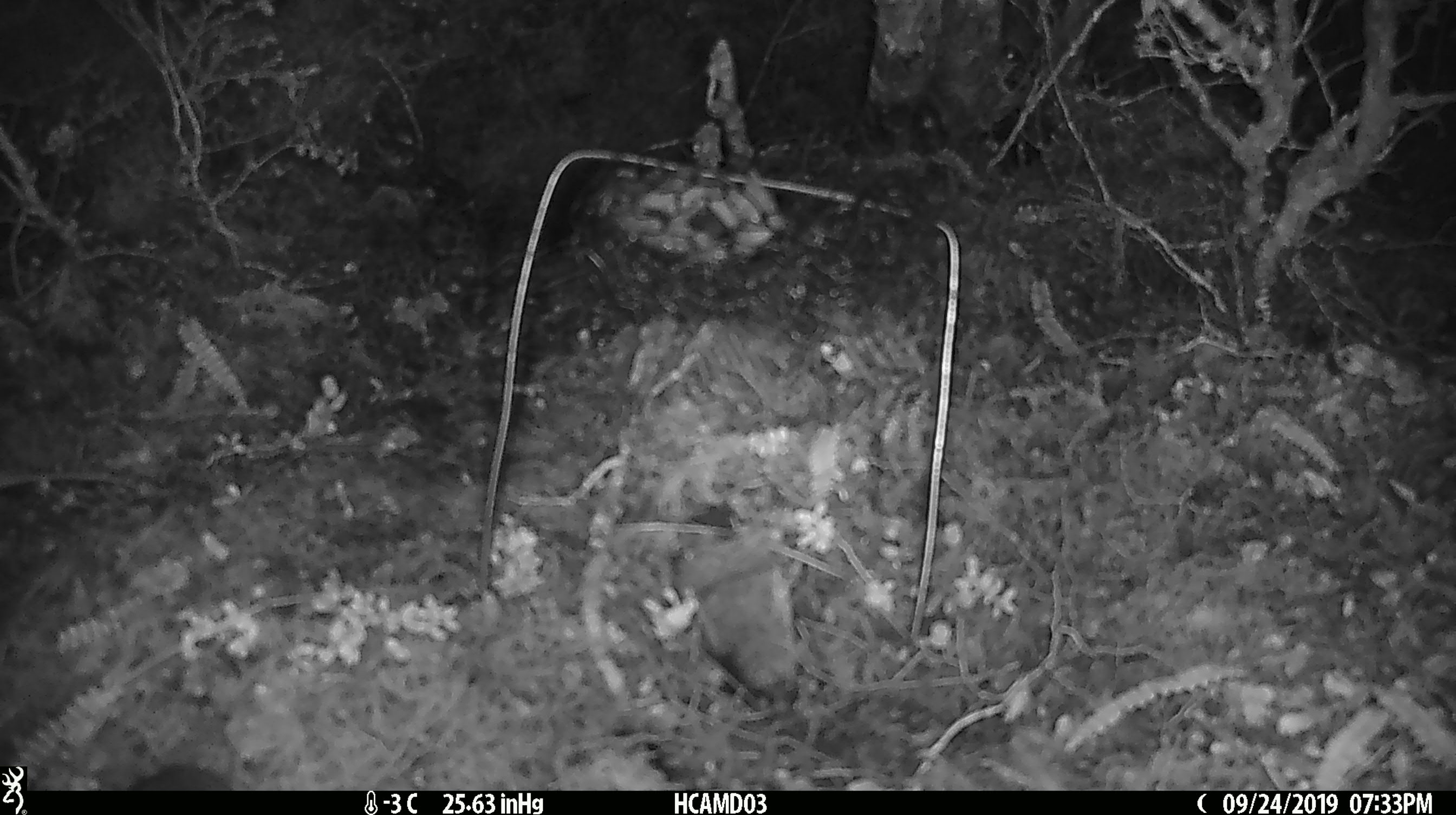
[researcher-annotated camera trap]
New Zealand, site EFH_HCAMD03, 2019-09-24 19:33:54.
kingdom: Animalia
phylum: Chordata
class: Mammalia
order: Rodentia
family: Muridae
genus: Mus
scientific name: Mus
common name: mouse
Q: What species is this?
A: Mouse (Mus).